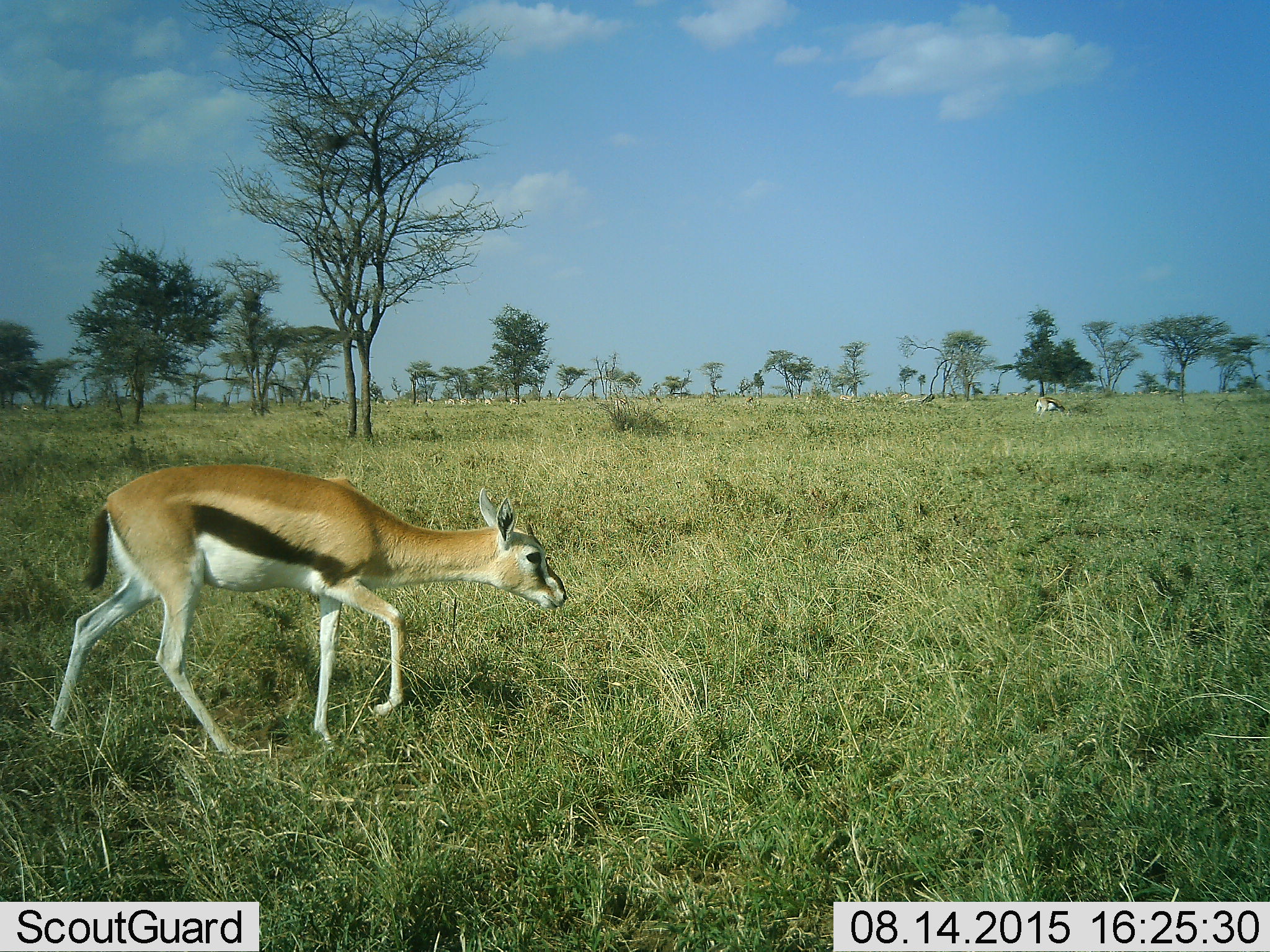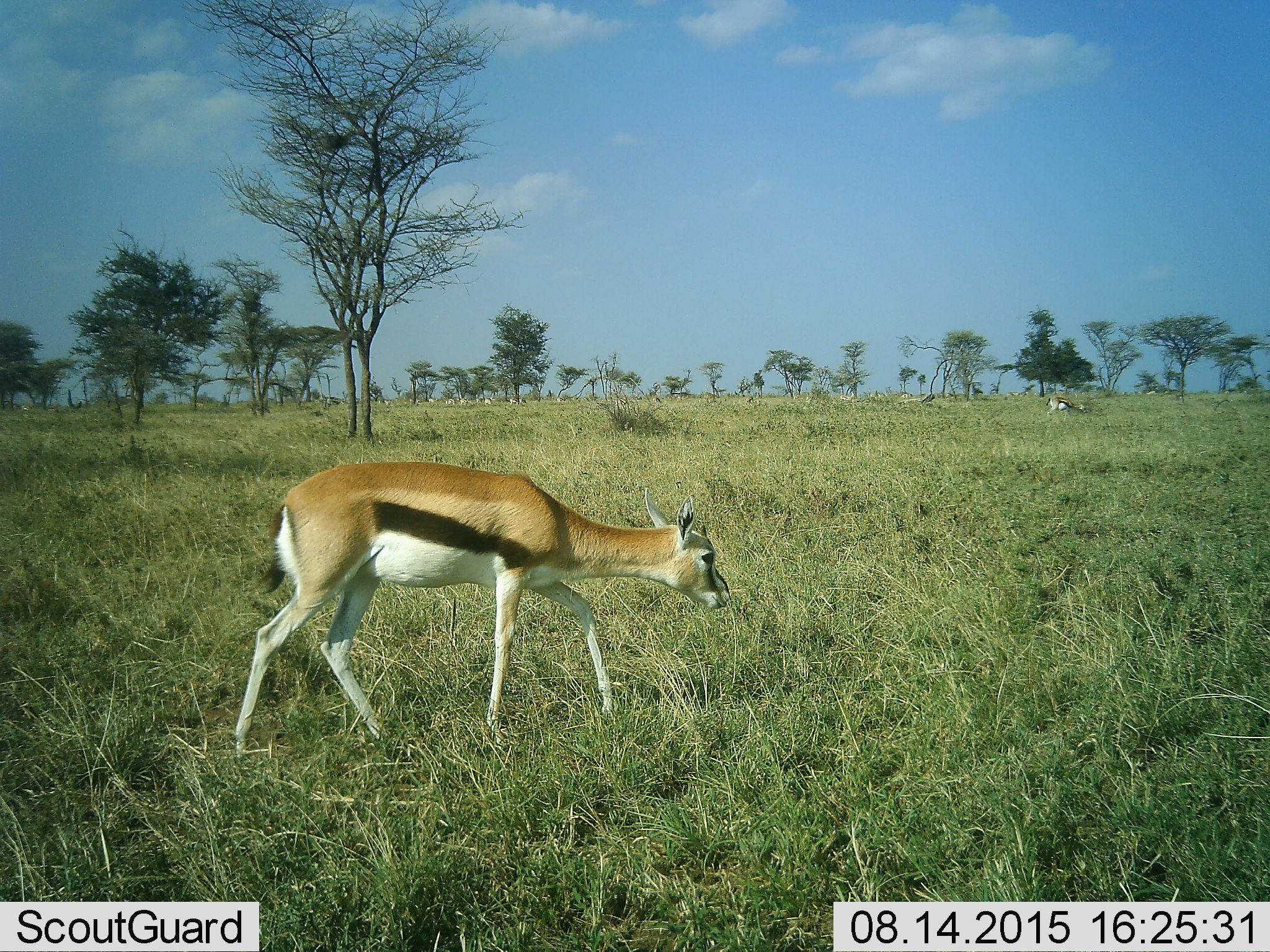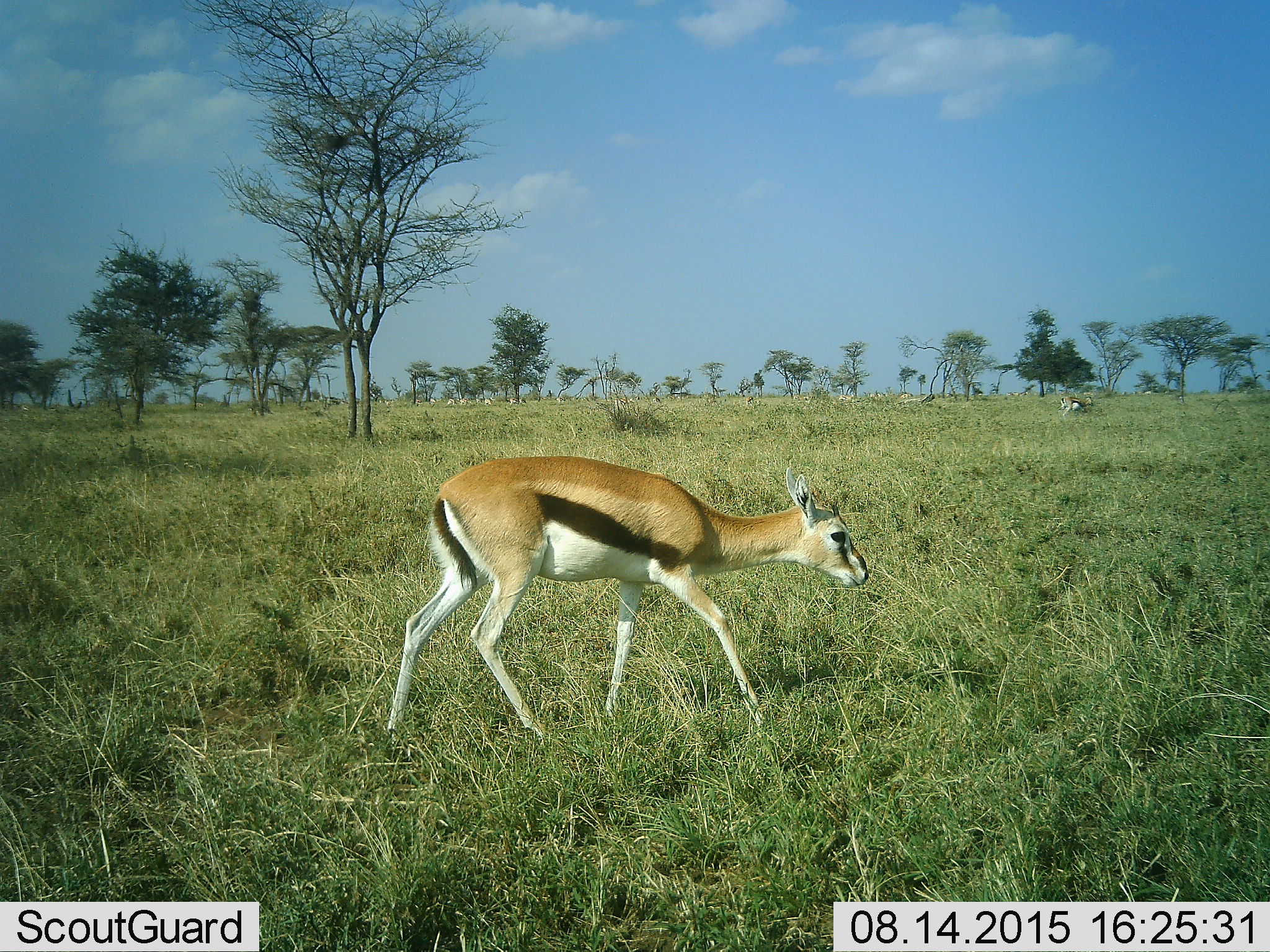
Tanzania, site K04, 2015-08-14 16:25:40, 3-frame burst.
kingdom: Animalia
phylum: Chordata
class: Mammalia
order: Artiodactyla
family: Bovidae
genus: Eudorcas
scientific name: Eudorcas thomsonii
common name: thomson's gazelle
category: gazellethomsons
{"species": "gazellethomsons (thomson's gazelle) (Eudorcas thomsonii)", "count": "11-50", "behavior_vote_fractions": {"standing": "43%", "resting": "0%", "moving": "57%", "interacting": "0%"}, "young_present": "14%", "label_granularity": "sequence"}